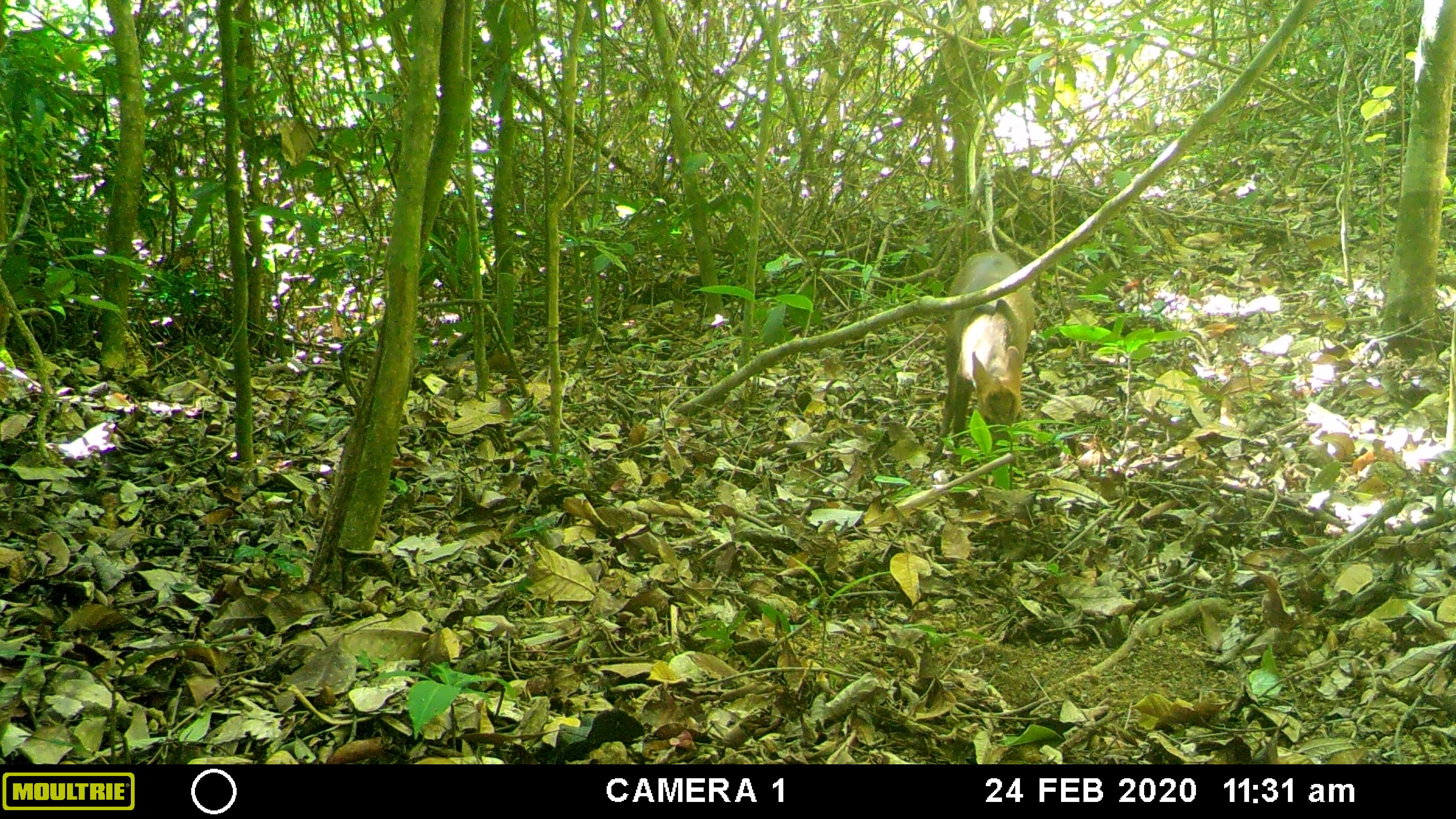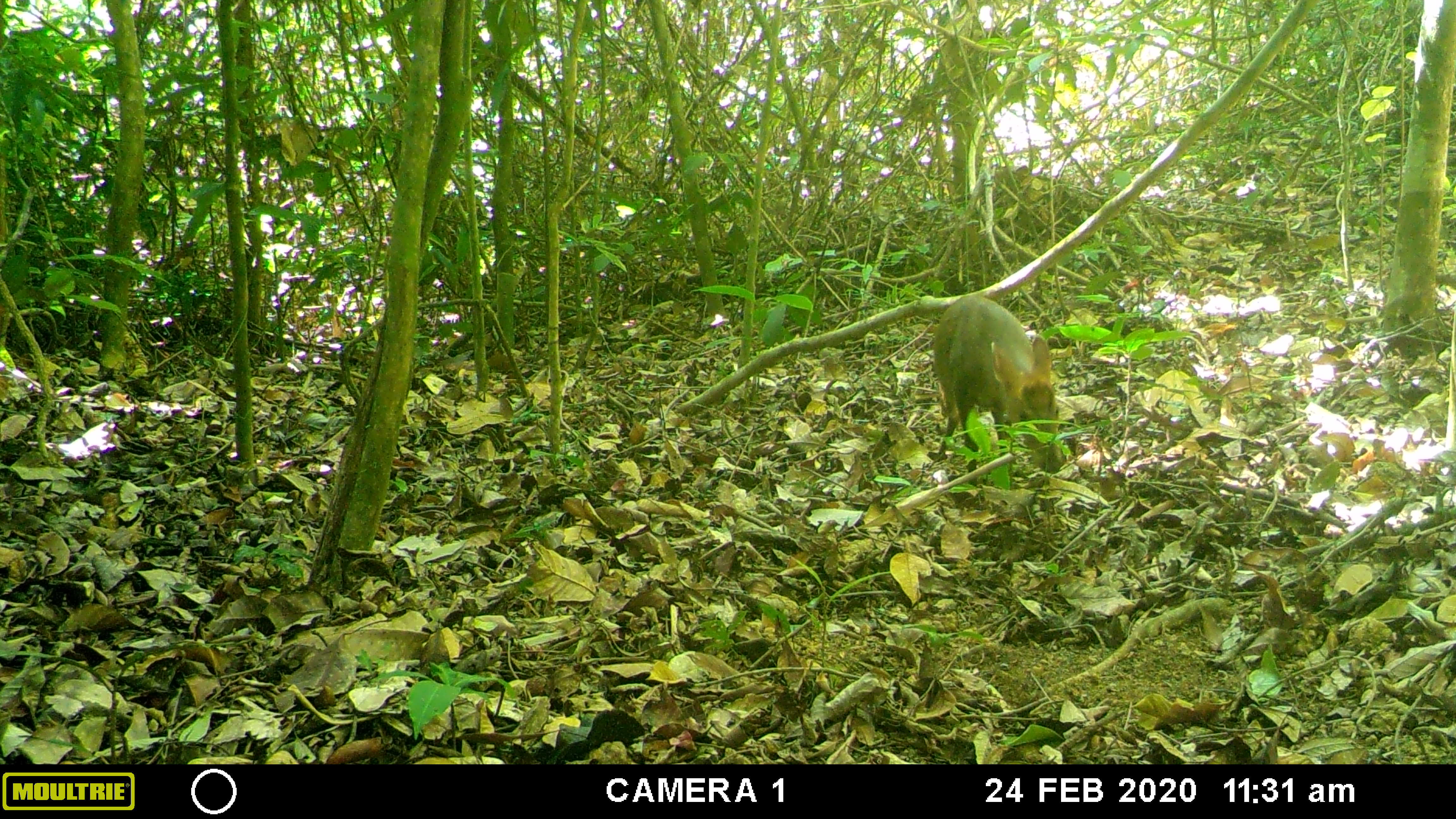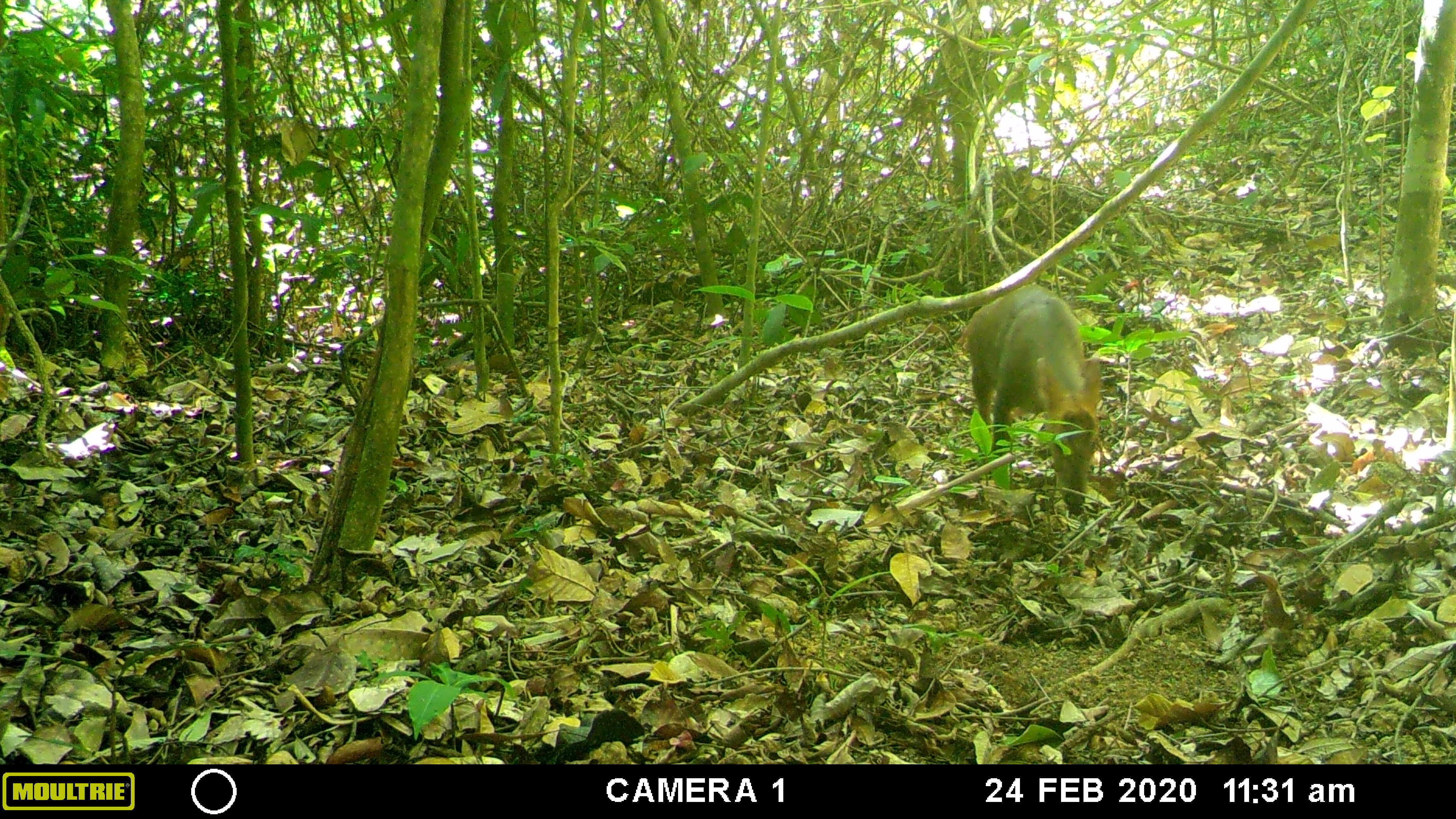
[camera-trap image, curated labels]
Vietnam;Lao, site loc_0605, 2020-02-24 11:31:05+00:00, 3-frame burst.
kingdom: Animalia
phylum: Chordata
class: Mammalia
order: Artiodactyla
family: Cervidae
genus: Muntiacus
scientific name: Muntiacus rooseveltorum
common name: roosevelt's muntjac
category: roosevelts muntjac group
Roosevelts muntjac group (roosevelt's muntjac) (Muntiacus rooseveltorum). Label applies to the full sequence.